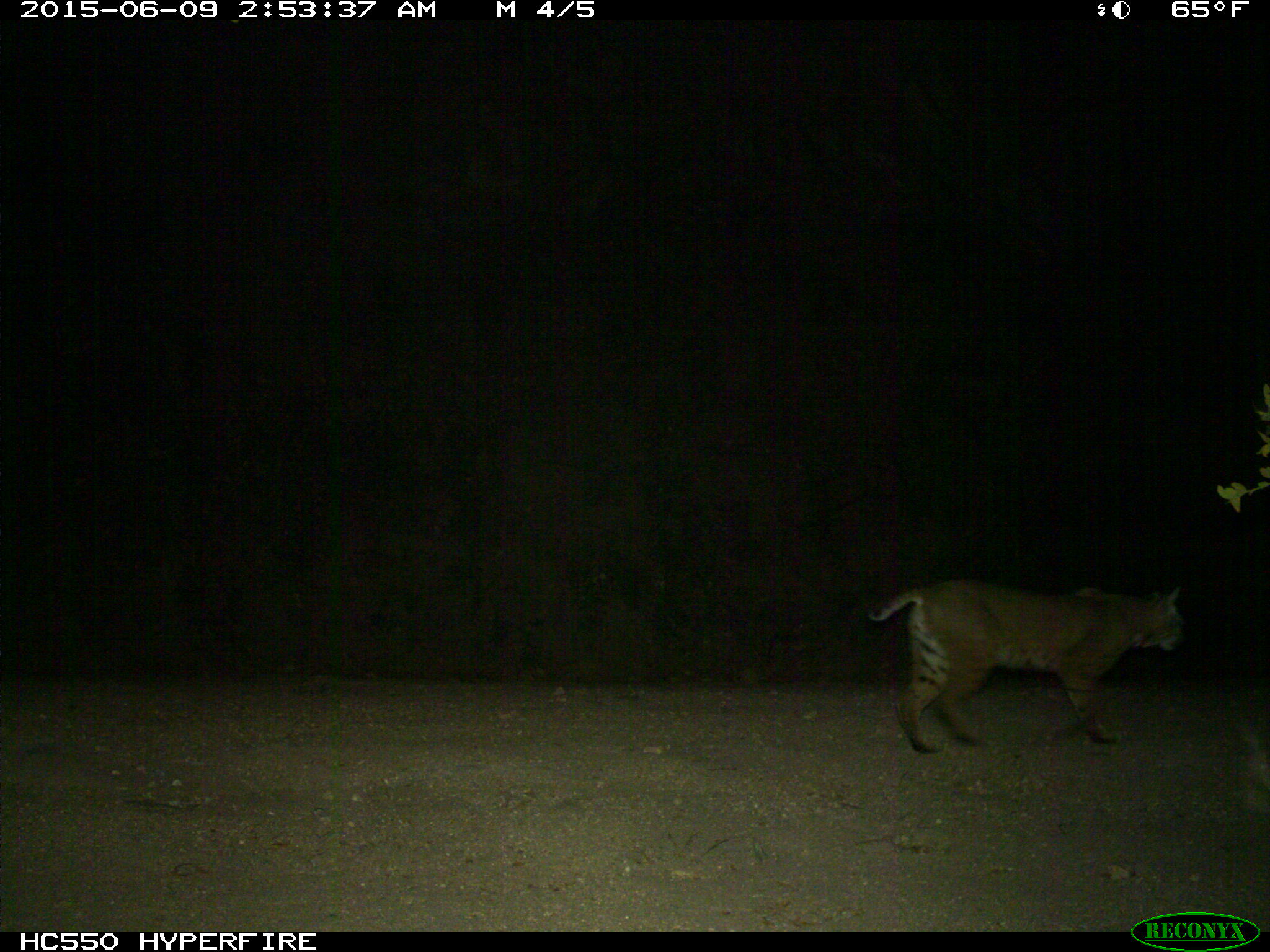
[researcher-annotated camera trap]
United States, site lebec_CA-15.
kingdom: Animalia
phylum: Chordata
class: Mammalia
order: Carnivora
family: Felidae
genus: Lynx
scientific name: Lynx rufus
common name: bobcat